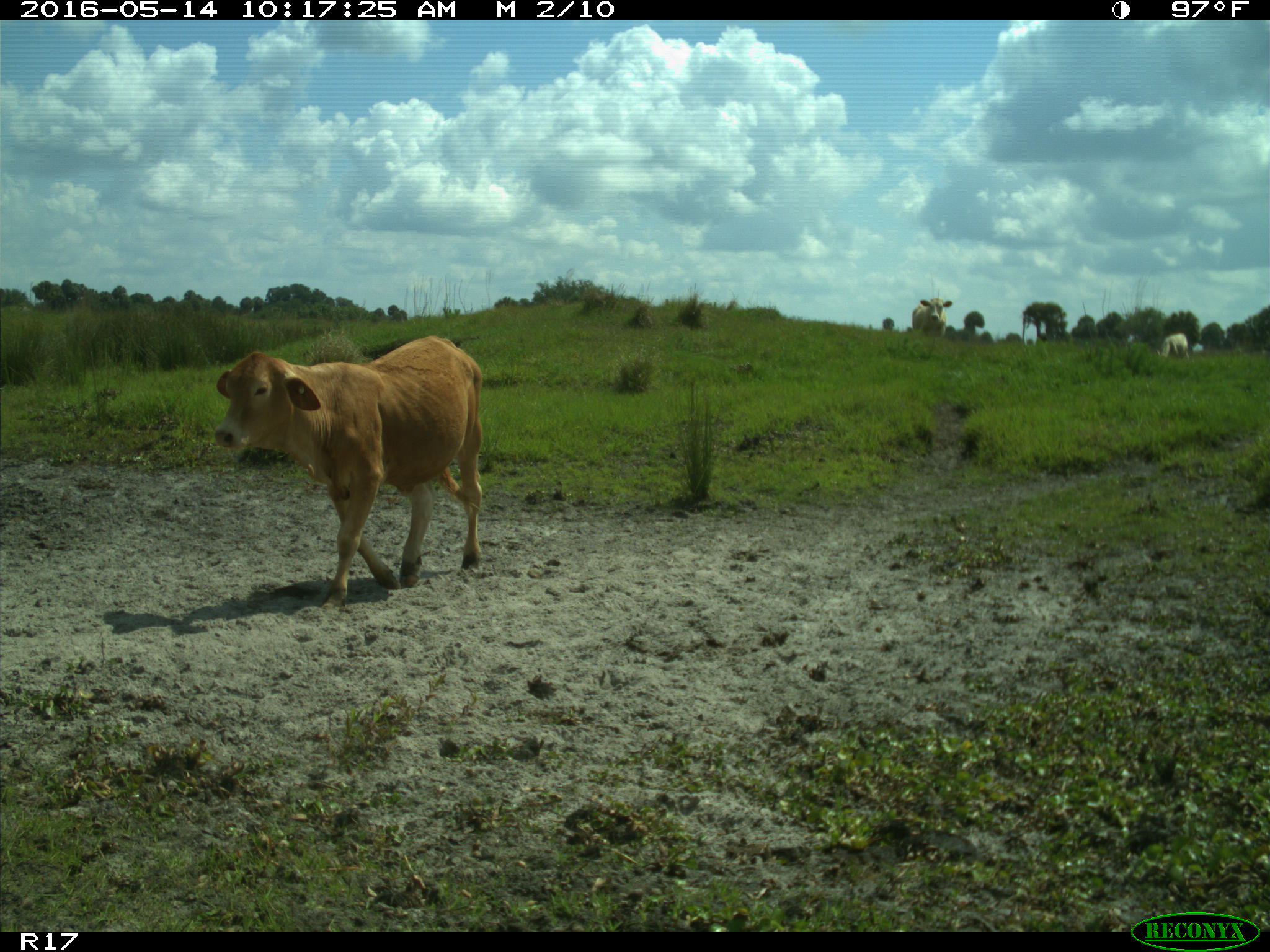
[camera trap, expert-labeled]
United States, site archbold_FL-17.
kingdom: Animalia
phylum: Chordata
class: Mammalia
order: Artiodactyla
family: Bovidae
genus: Bos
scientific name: Bos taurus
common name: domestic cow